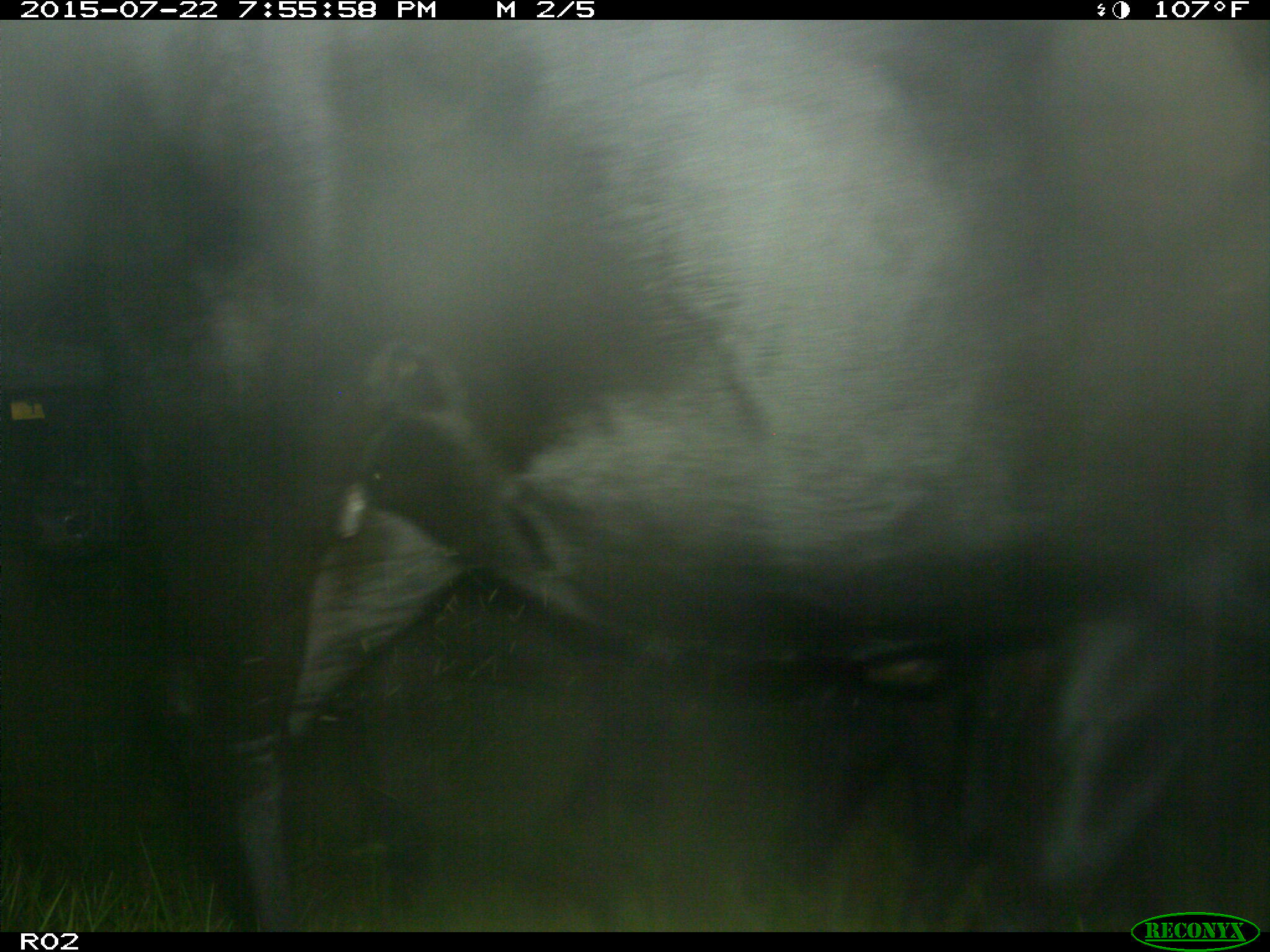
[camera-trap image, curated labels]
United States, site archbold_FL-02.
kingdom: Animalia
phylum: Chordata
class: Mammalia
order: Artiodactyla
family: Bovidae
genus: Bos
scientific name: Bos taurus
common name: domestic cow